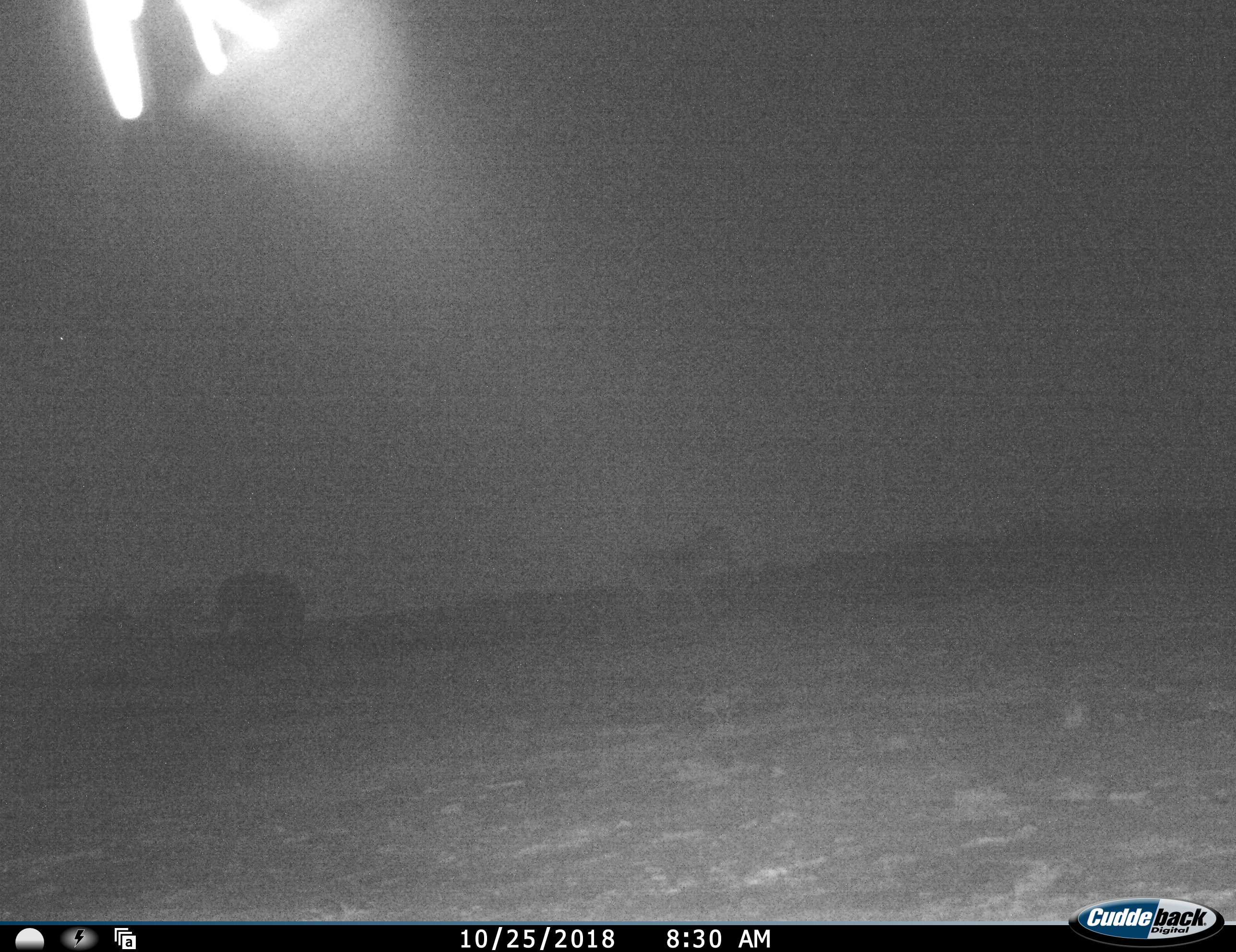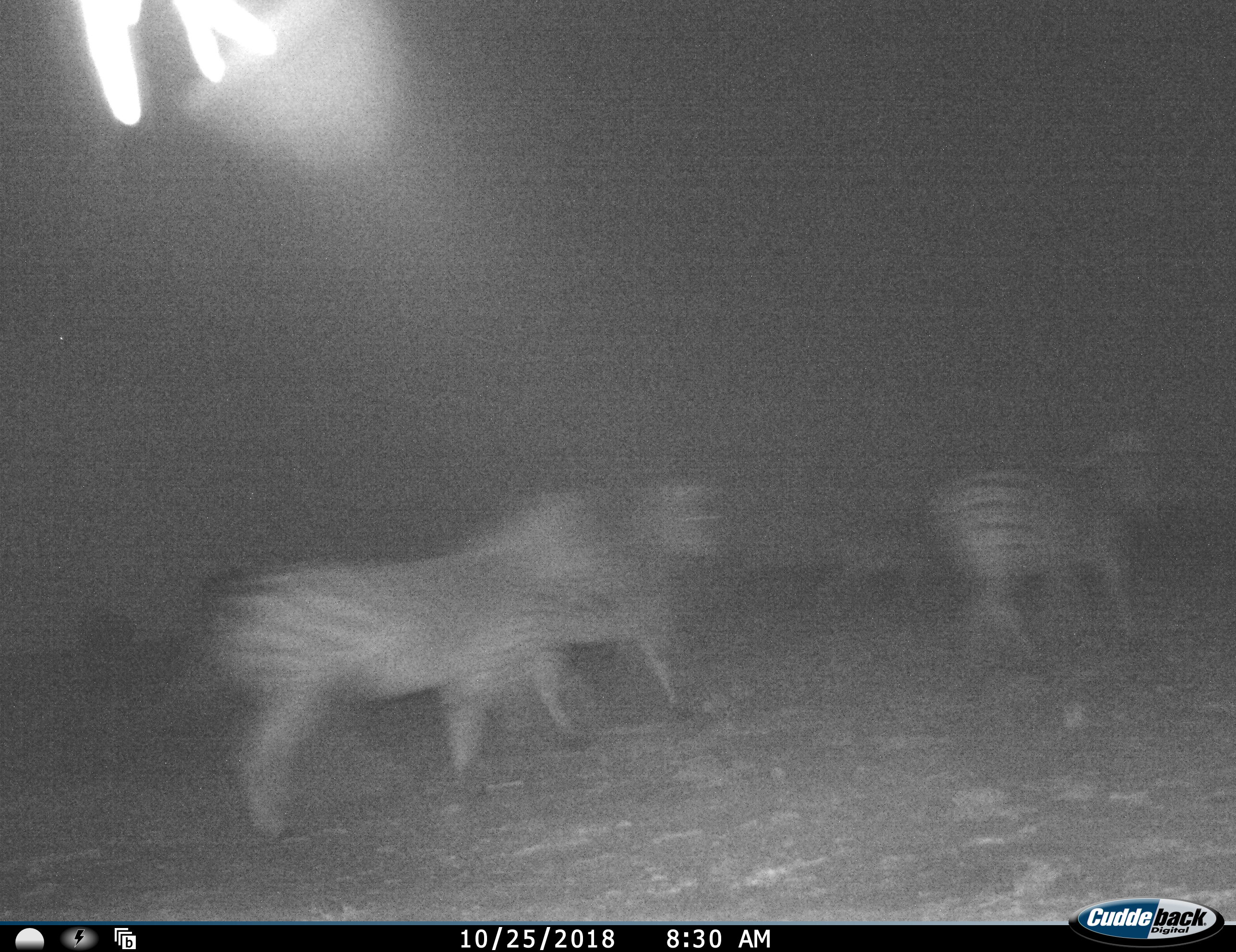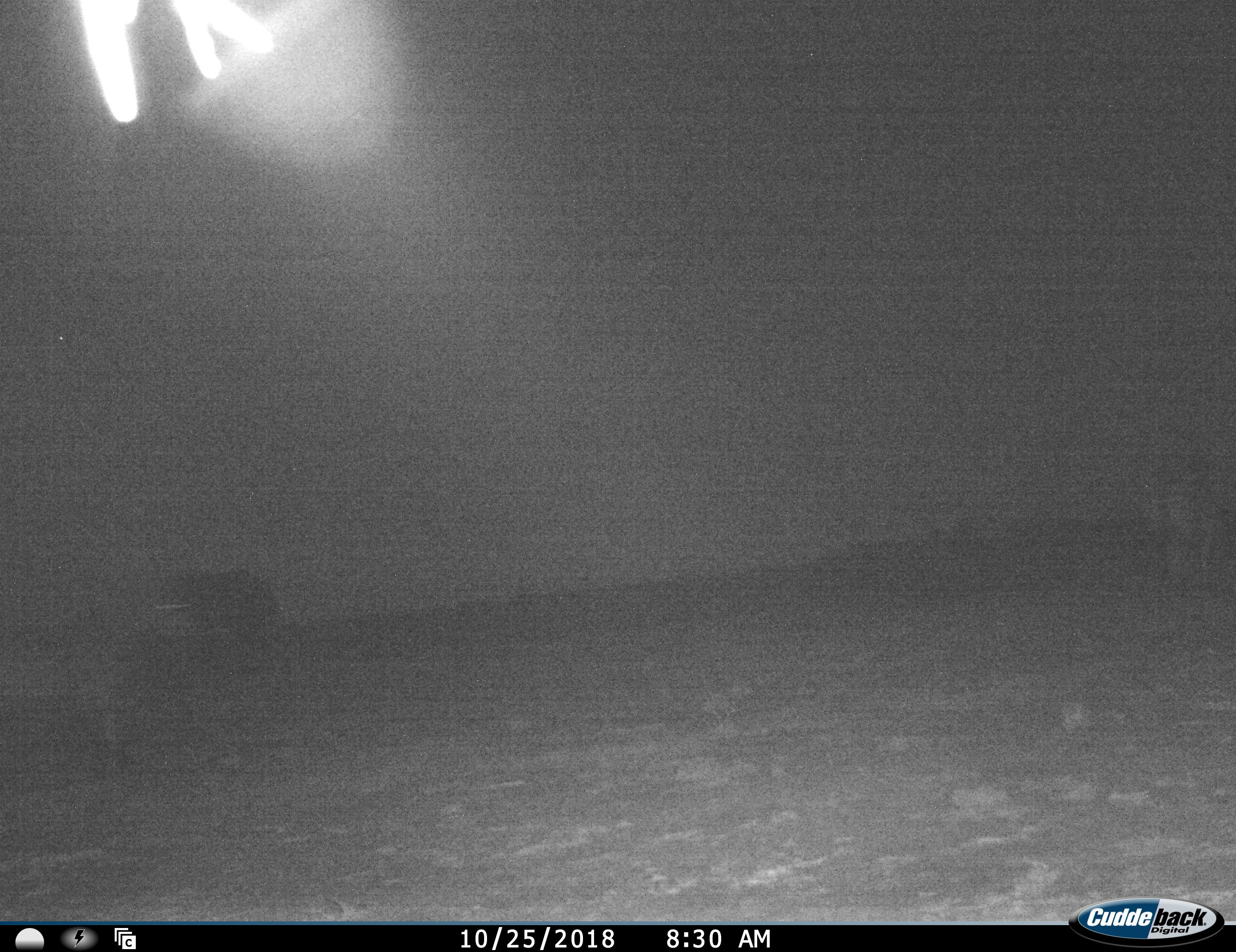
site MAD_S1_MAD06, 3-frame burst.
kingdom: Animalia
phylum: Chordata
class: Mammalia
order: Perissodactyla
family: Equidae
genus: Equus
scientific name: Equus quagga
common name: plains zebra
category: zebraplains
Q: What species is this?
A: Zebraplains (plains zebra) (Equus quagga).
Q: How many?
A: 4.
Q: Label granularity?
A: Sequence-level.